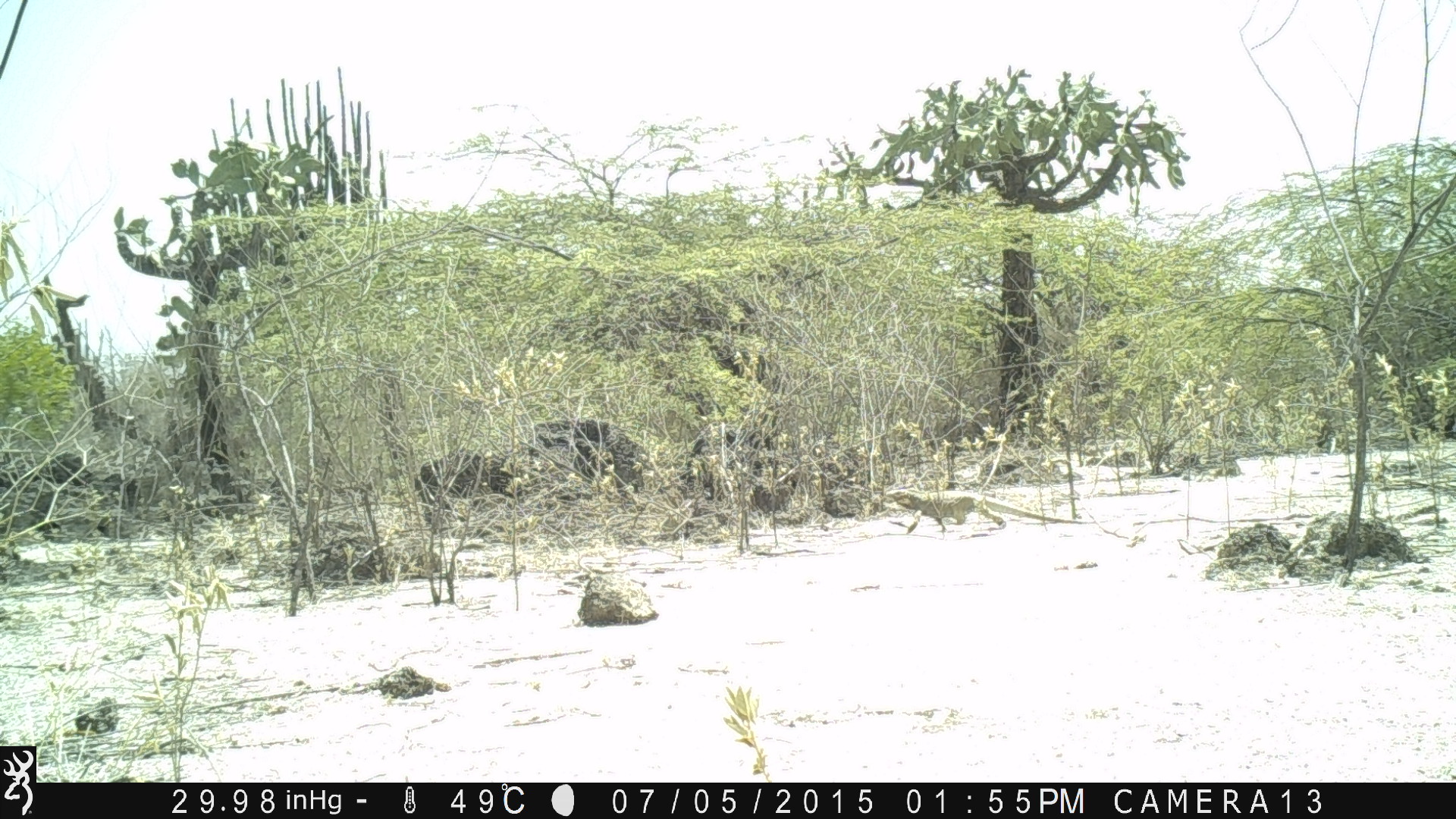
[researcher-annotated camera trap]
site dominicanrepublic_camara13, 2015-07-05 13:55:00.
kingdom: Animalia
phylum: Chordata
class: Reptilia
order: Squamata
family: Iguanidae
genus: Iguana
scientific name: Iguana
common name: typical iguanas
Iguana (typical iguanas).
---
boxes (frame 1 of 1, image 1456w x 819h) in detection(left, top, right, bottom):
iguana: detection(877, 482, 1100, 543)